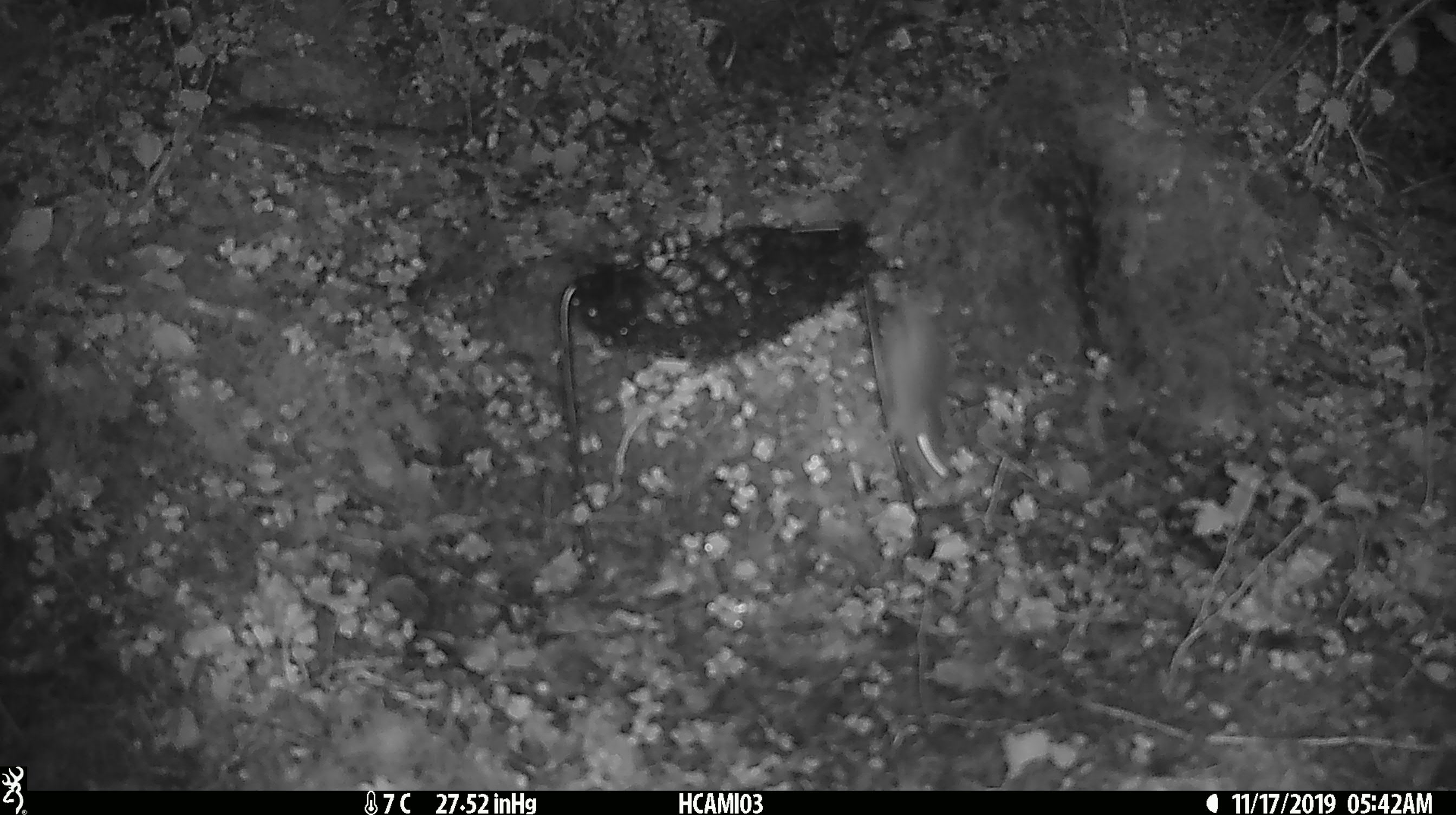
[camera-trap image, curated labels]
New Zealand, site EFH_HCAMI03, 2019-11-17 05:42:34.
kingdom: Animalia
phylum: Chordata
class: Mammalia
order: Rodentia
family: Muridae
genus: Mus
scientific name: Mus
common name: mouse